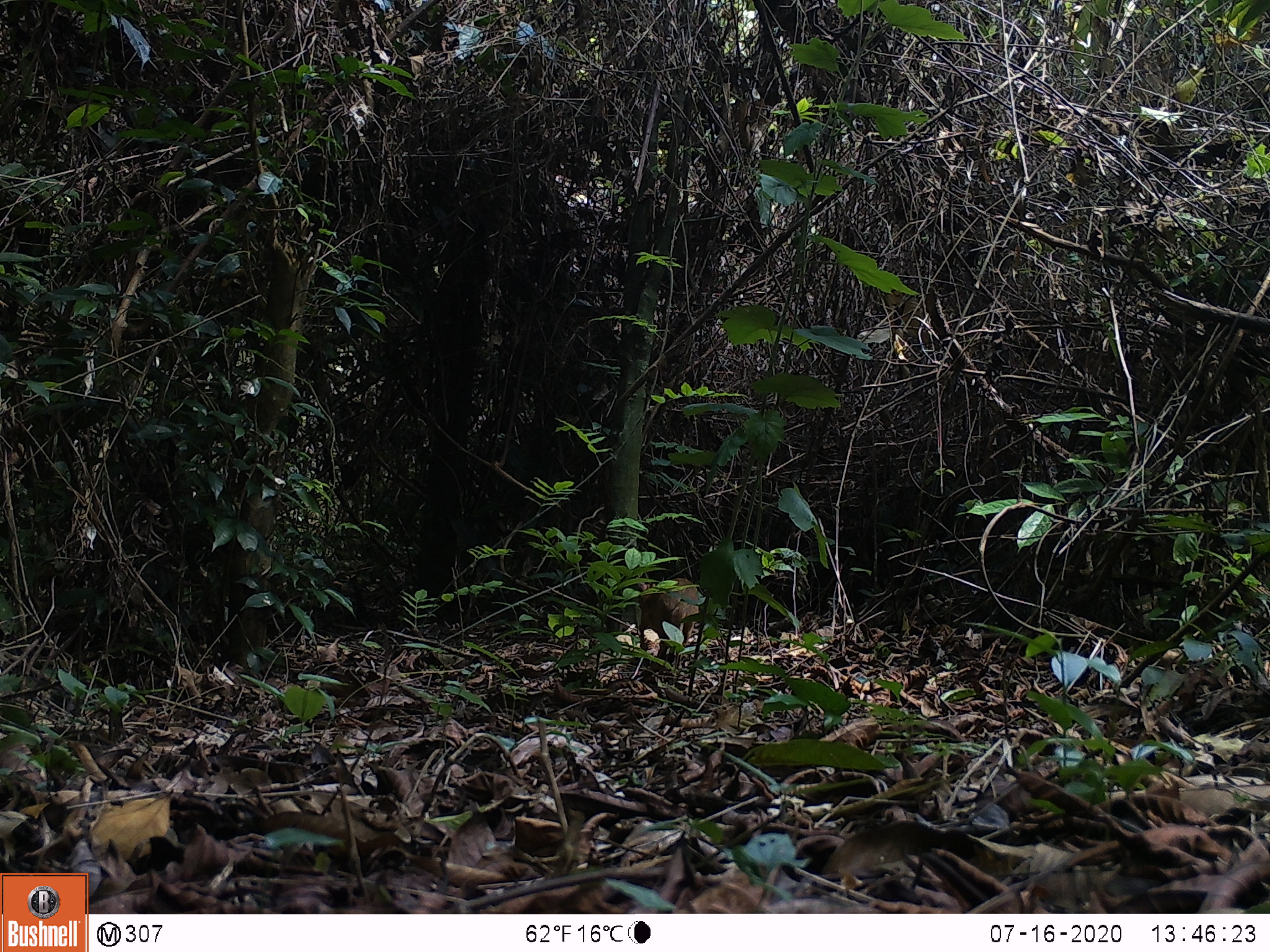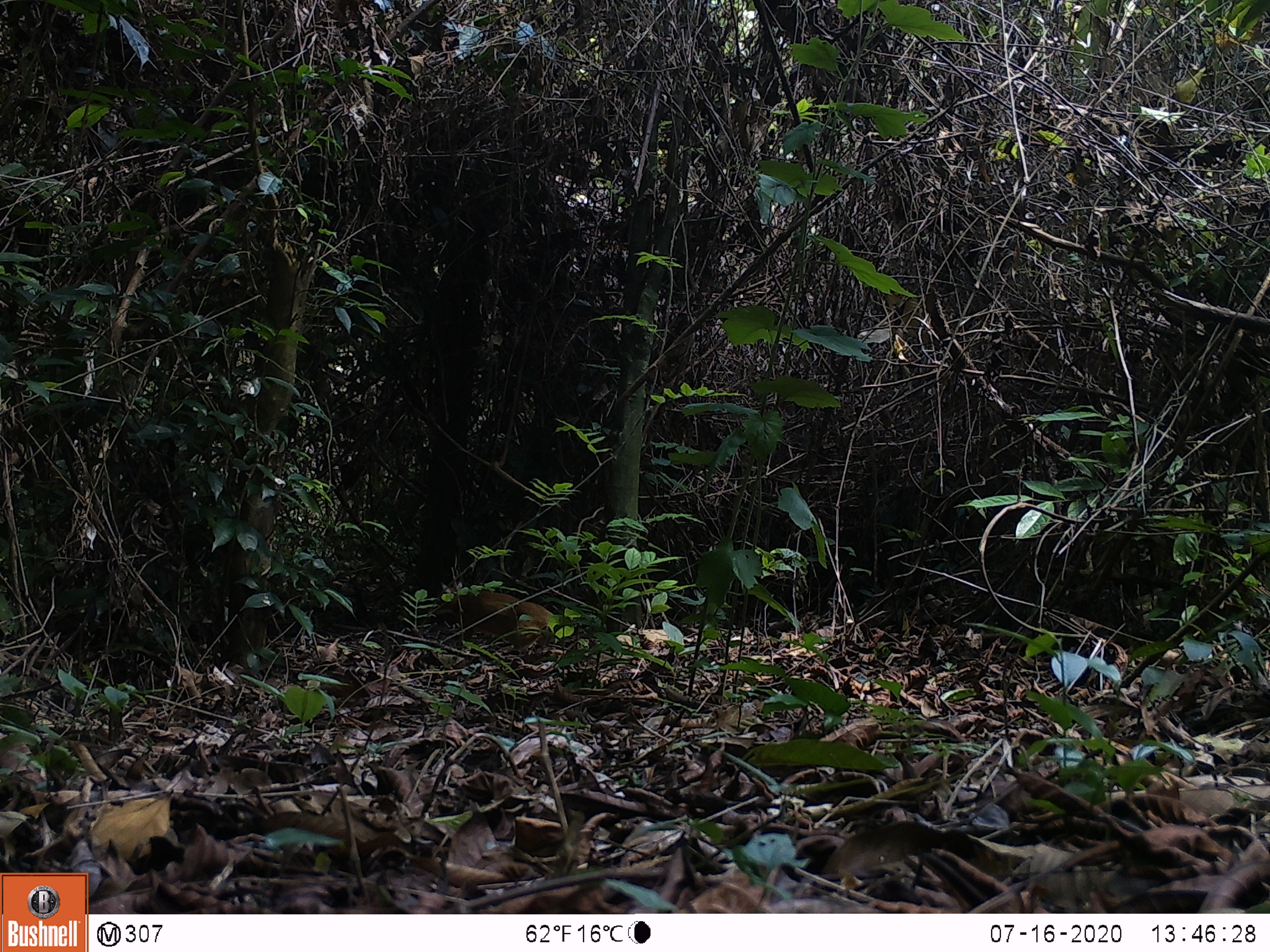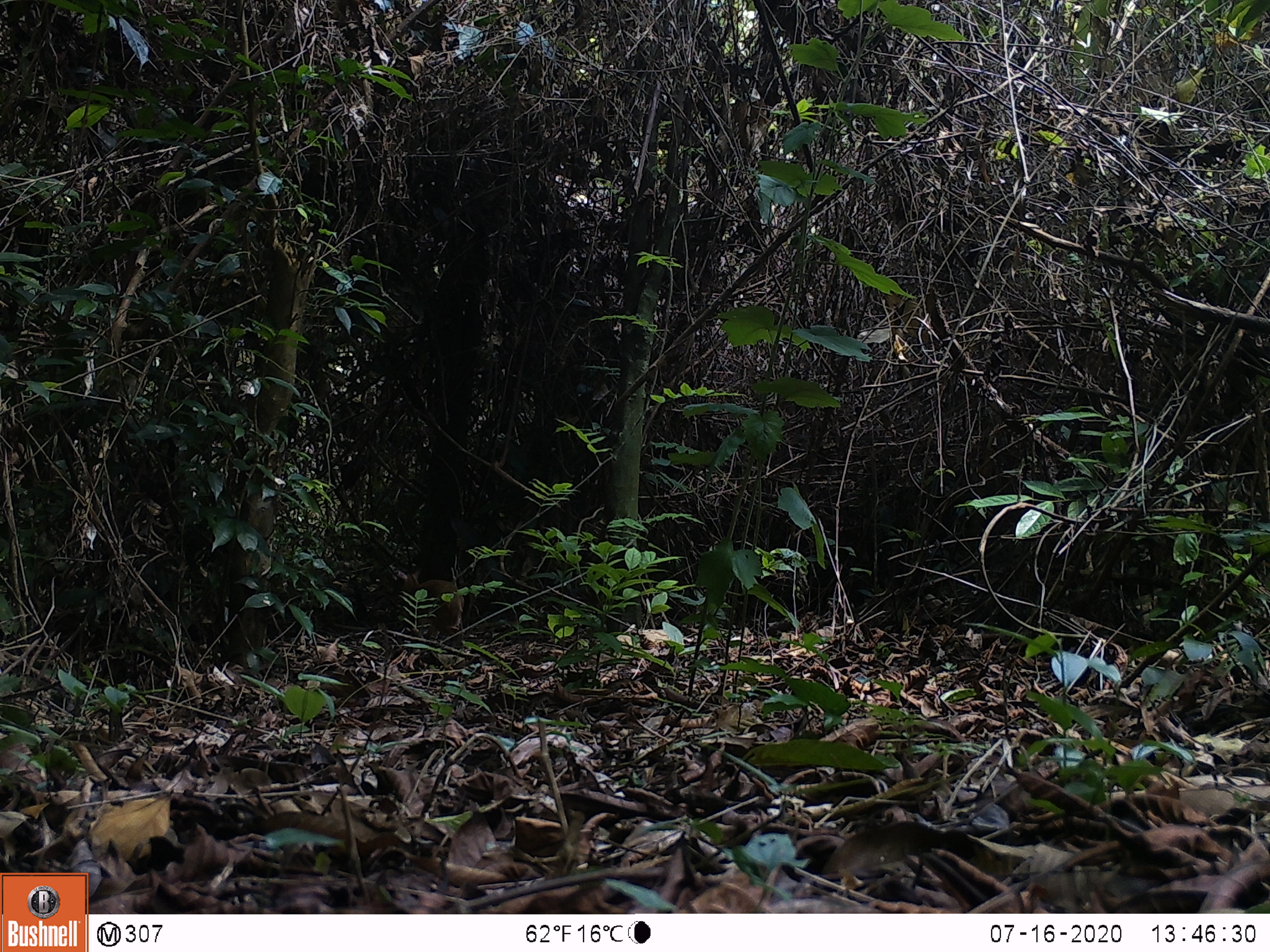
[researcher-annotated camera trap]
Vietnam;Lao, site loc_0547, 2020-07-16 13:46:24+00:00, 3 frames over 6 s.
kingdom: Animalia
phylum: Chordata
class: Mammalia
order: Artiodactyla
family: Tragulidae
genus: Moschiola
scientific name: Moschiola meminna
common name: chevrotain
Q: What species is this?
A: Chevrotain (Moschiola meminna).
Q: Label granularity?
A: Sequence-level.